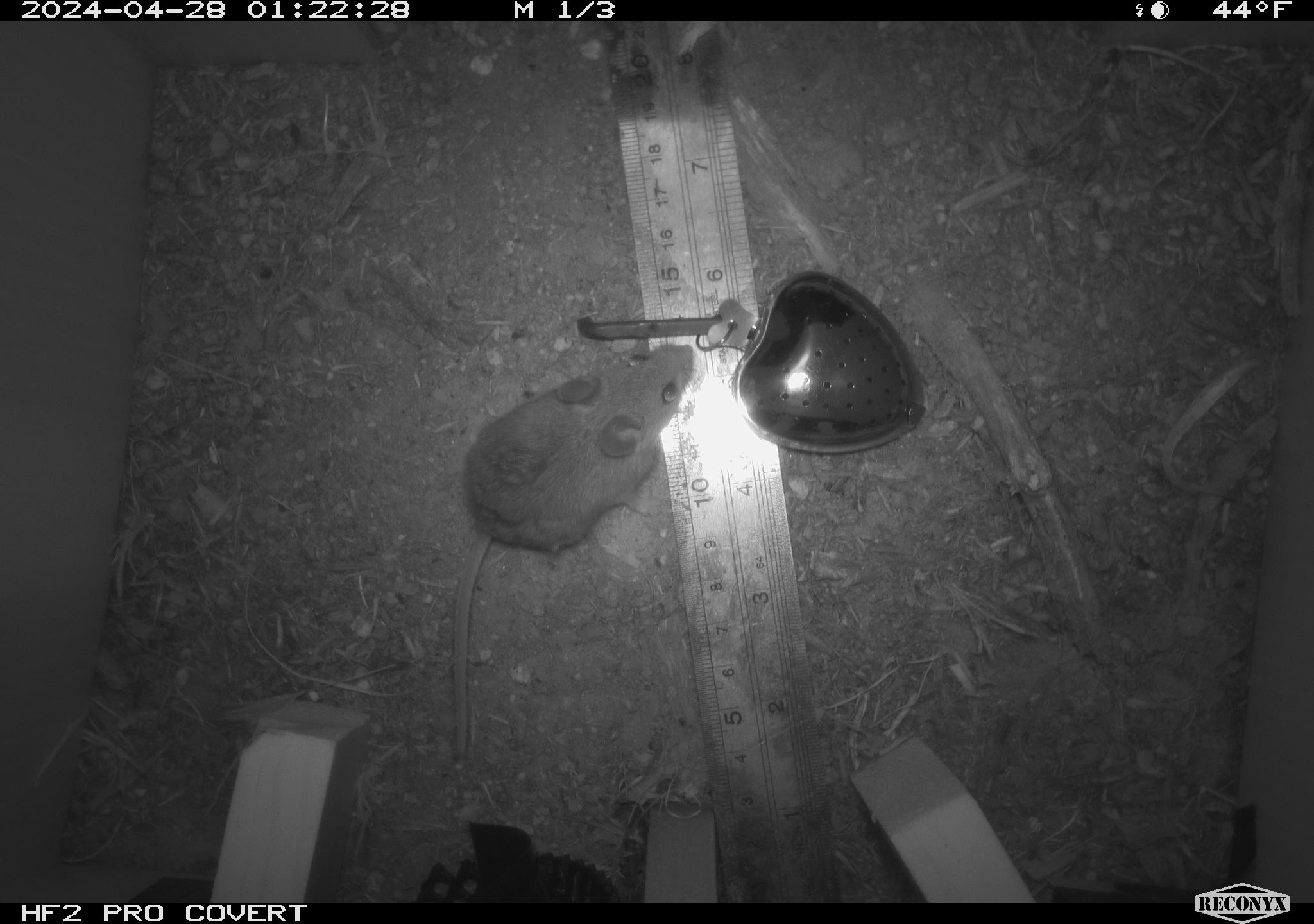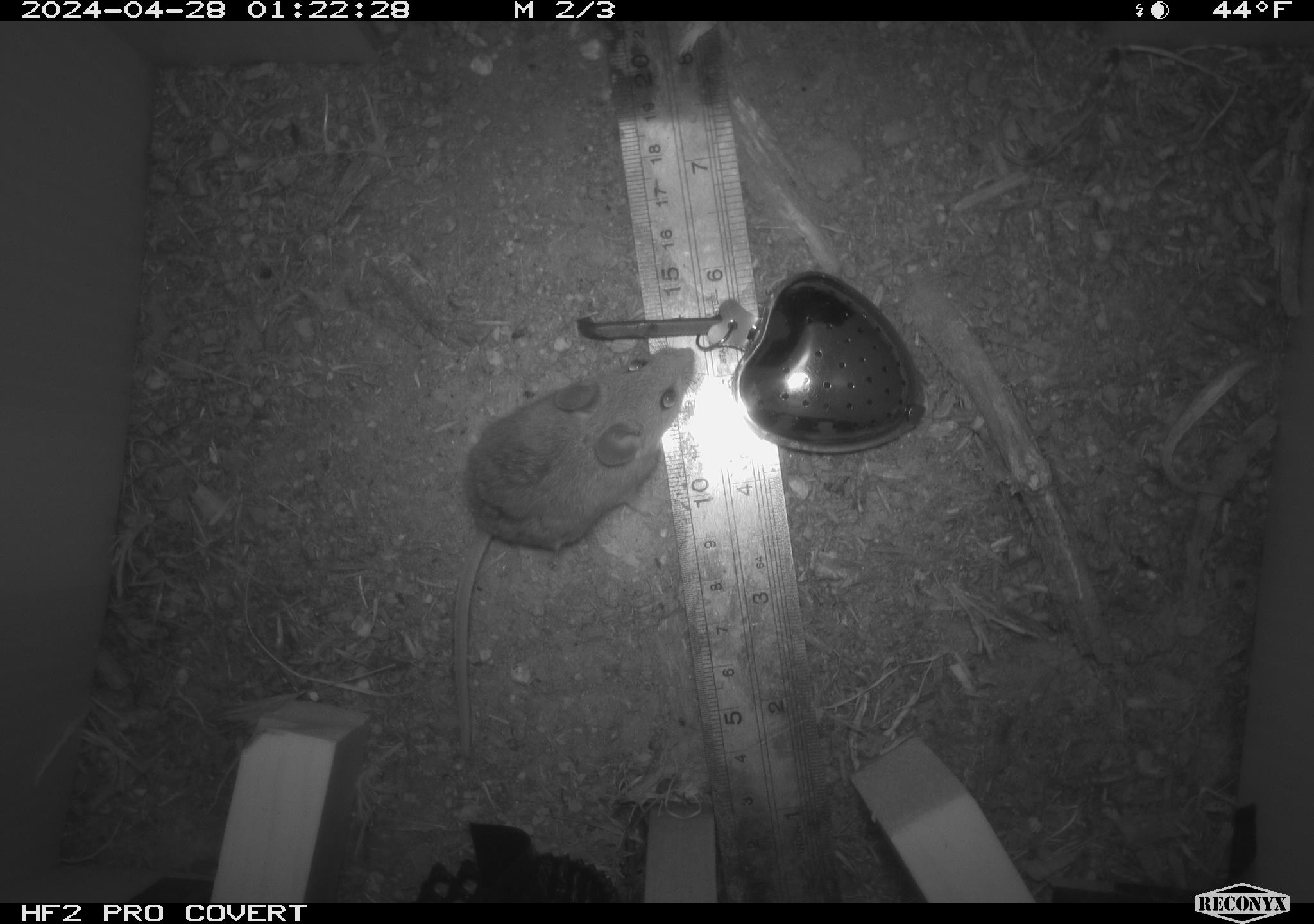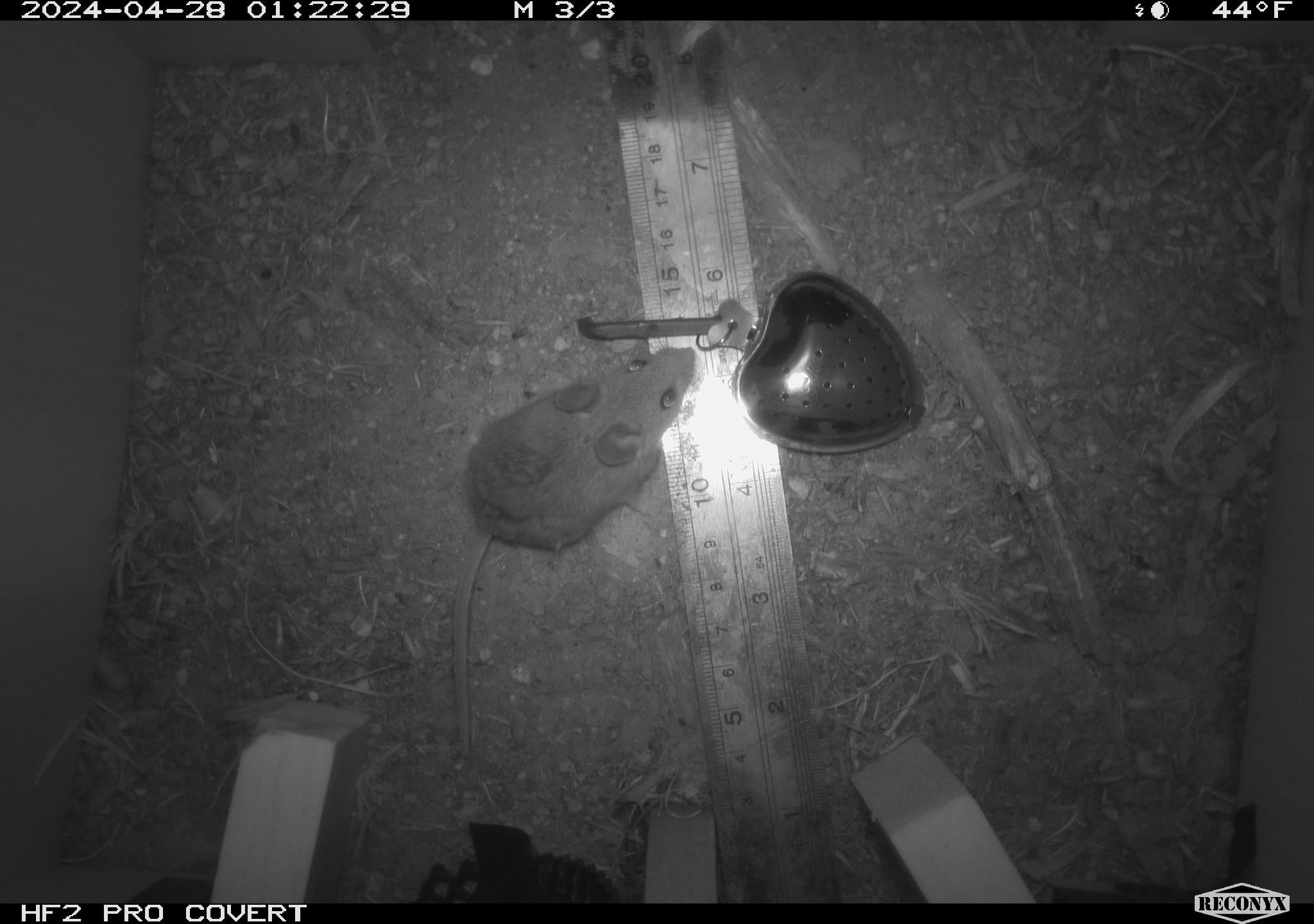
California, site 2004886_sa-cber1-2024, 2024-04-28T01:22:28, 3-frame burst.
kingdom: Animalia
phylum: Chordata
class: Mammalia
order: Rodentia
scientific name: Rodentia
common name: mouse species